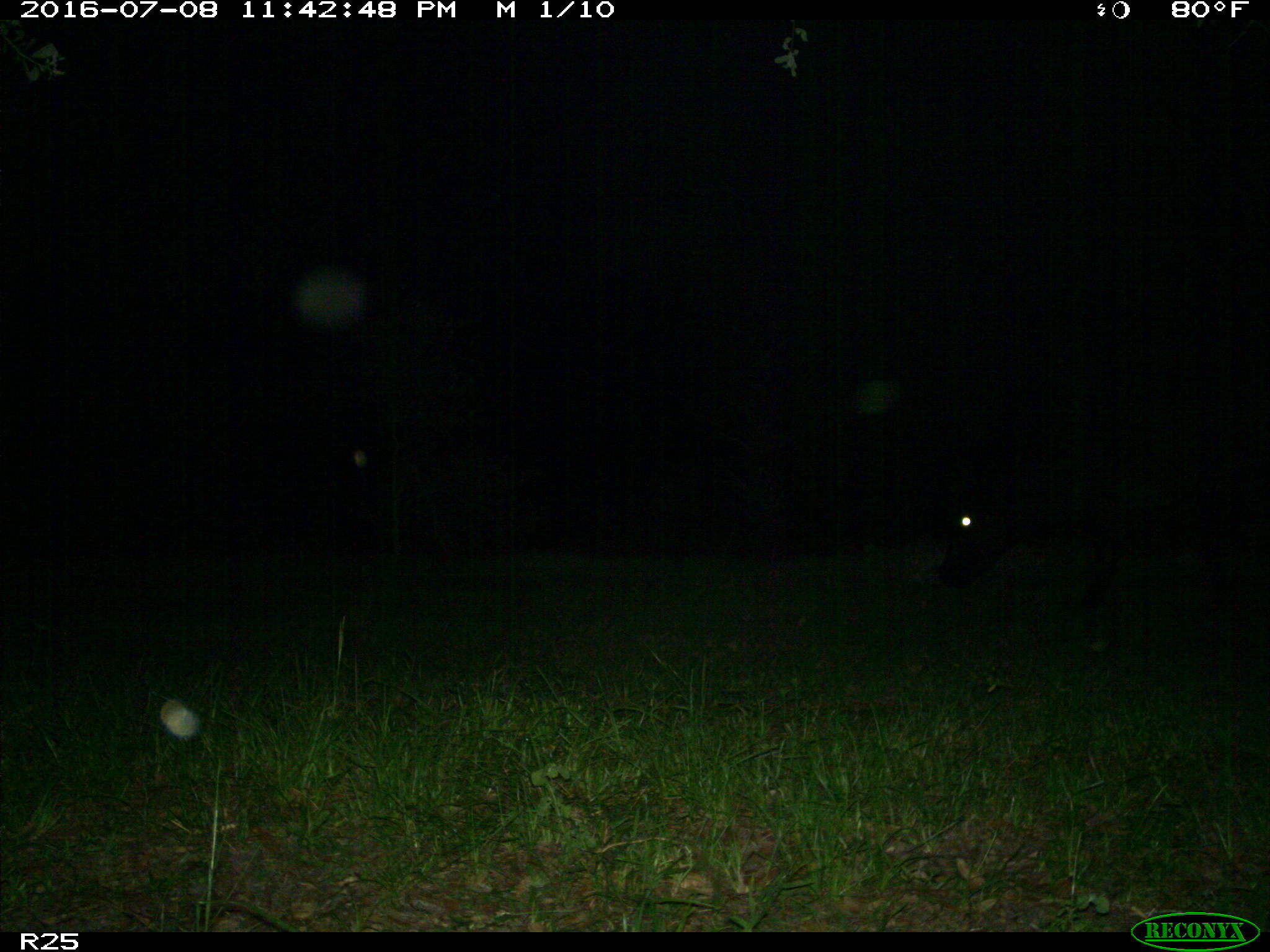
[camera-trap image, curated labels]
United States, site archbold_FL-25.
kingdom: Animalia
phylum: Chordata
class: Mammalia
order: Artiodactyla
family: Bovidae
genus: Bos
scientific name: Bos taurus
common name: domestic cow